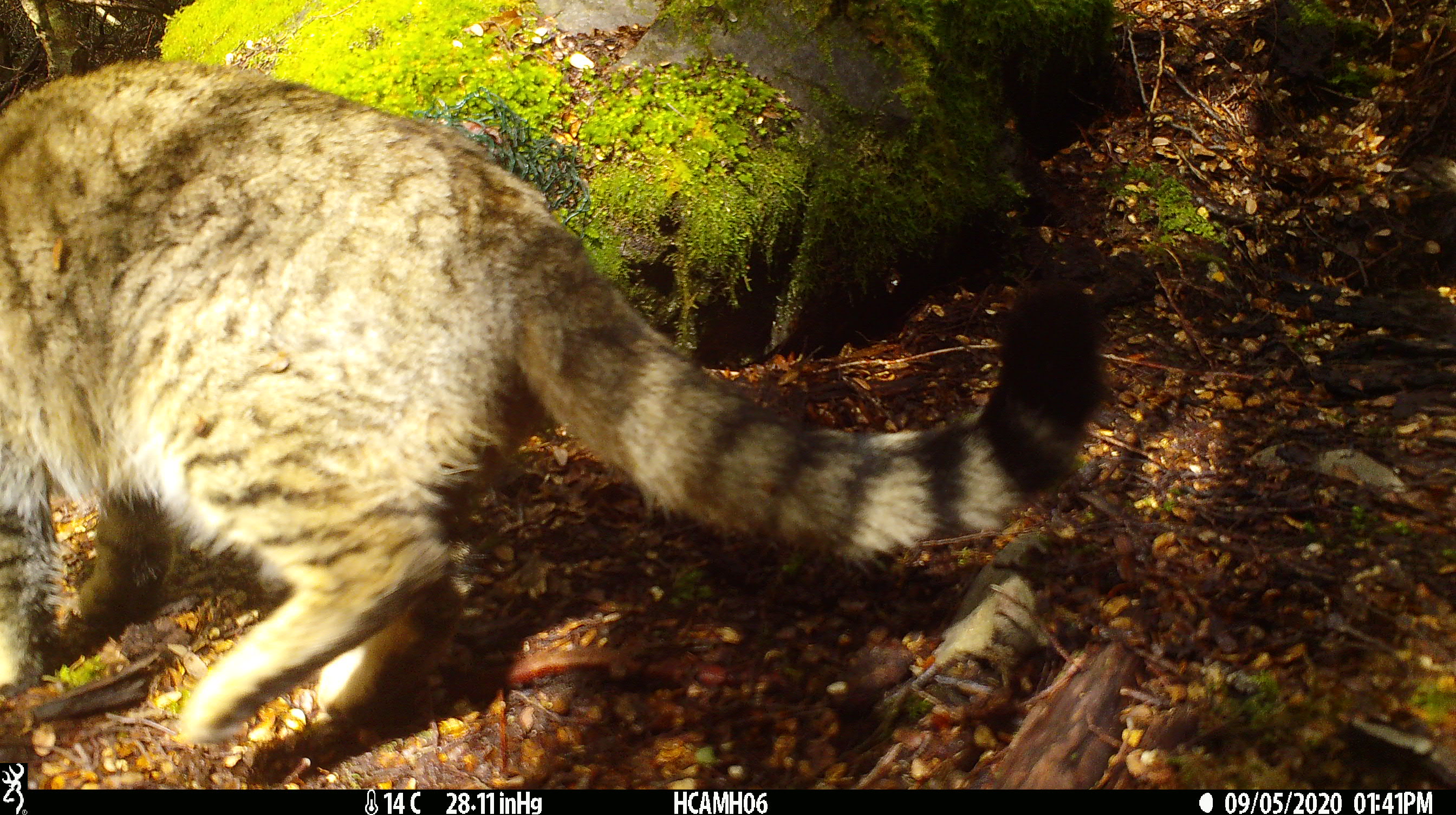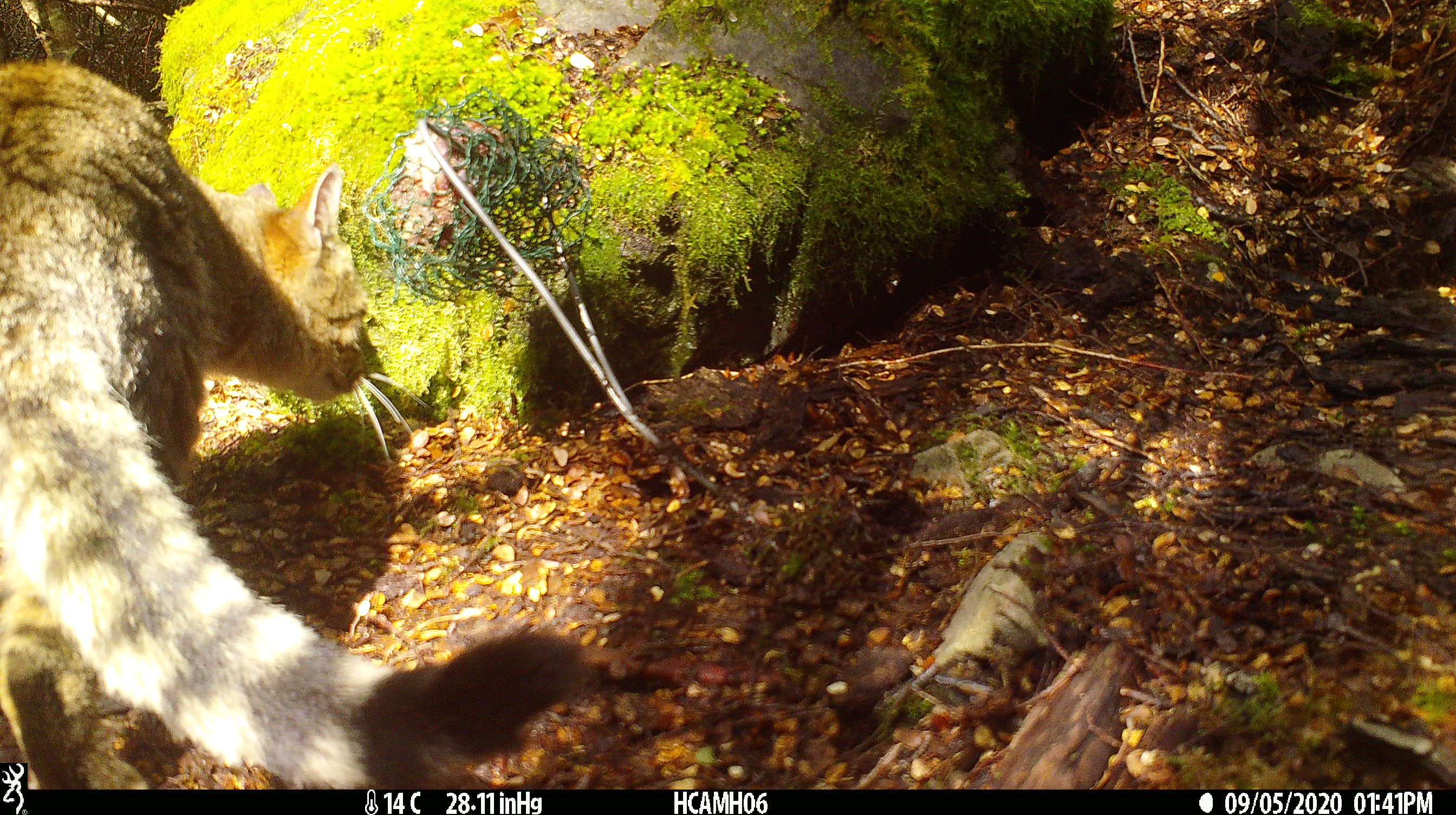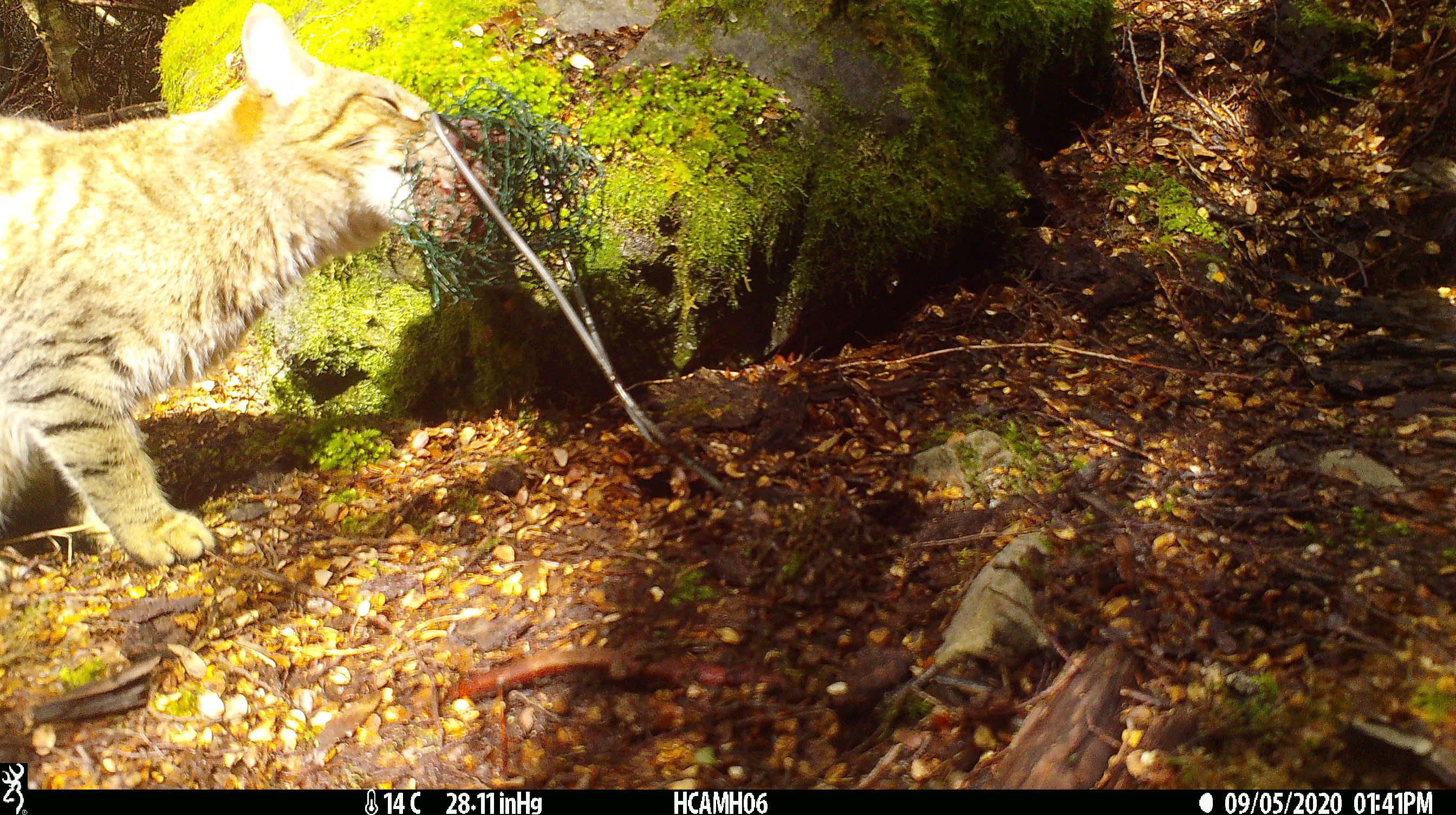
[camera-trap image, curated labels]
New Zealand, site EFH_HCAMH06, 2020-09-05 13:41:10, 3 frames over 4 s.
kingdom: Animalia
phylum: Chordata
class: Mammalia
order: Carnivora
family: Felidae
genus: Felis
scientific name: Felis catus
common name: domestic cat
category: cat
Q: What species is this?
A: Cat (domestic cat) (Felis catus).